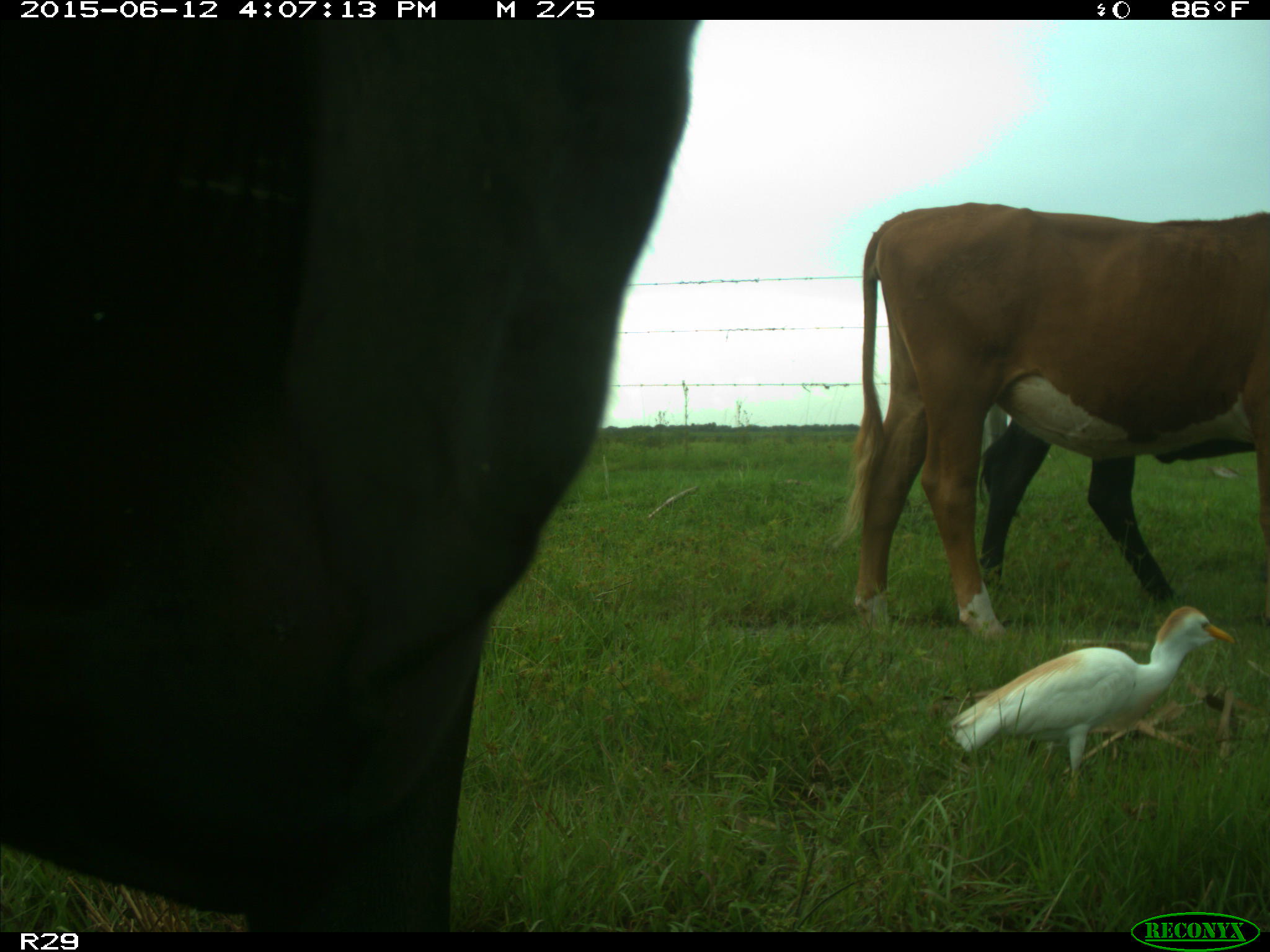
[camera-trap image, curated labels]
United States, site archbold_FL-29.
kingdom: Animalia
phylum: Chordata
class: Mammalia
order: Artiodactyla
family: Bovidae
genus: Bos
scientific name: Bos taurus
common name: domestic cow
Bos taurus (domestic cow).